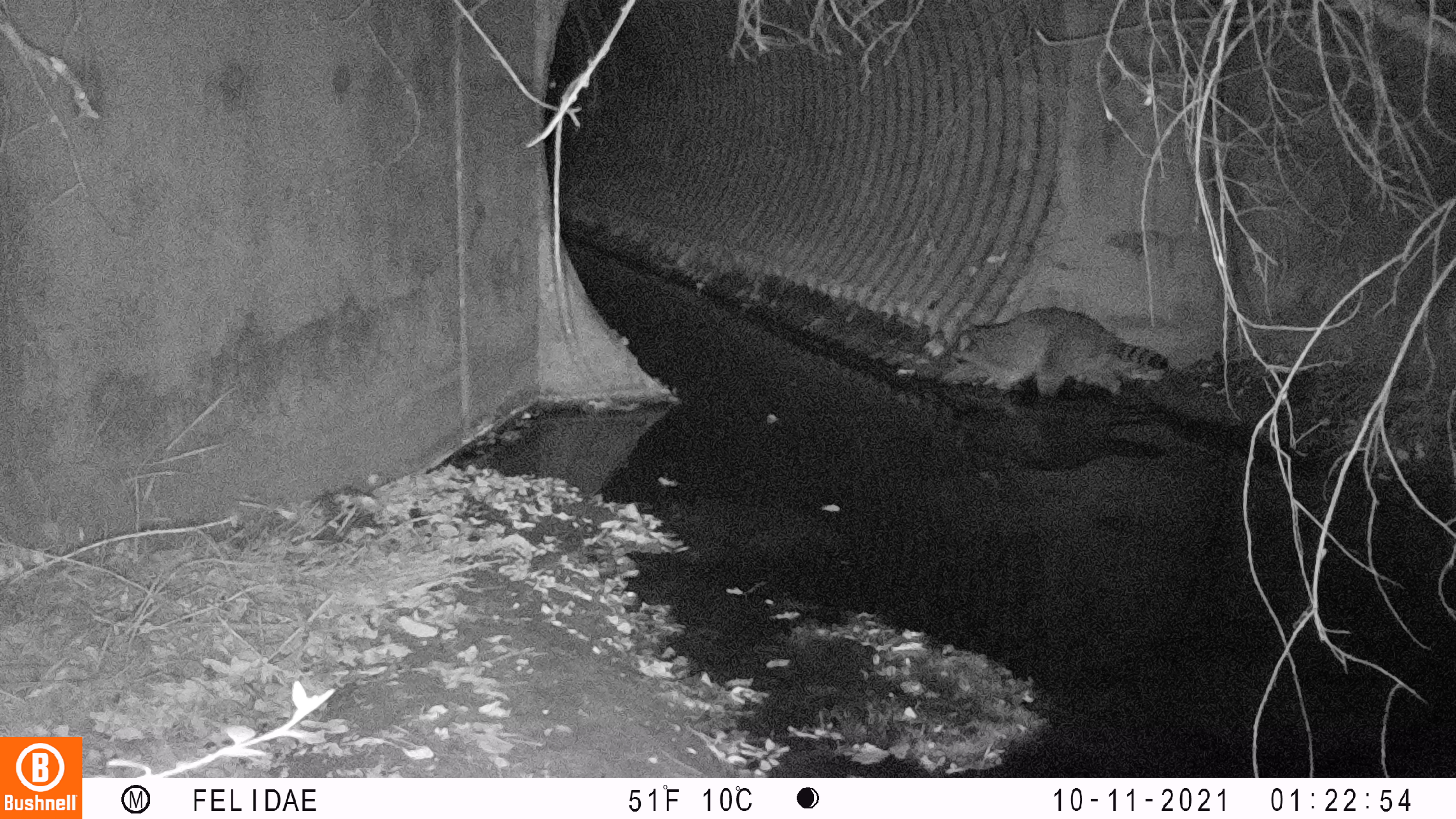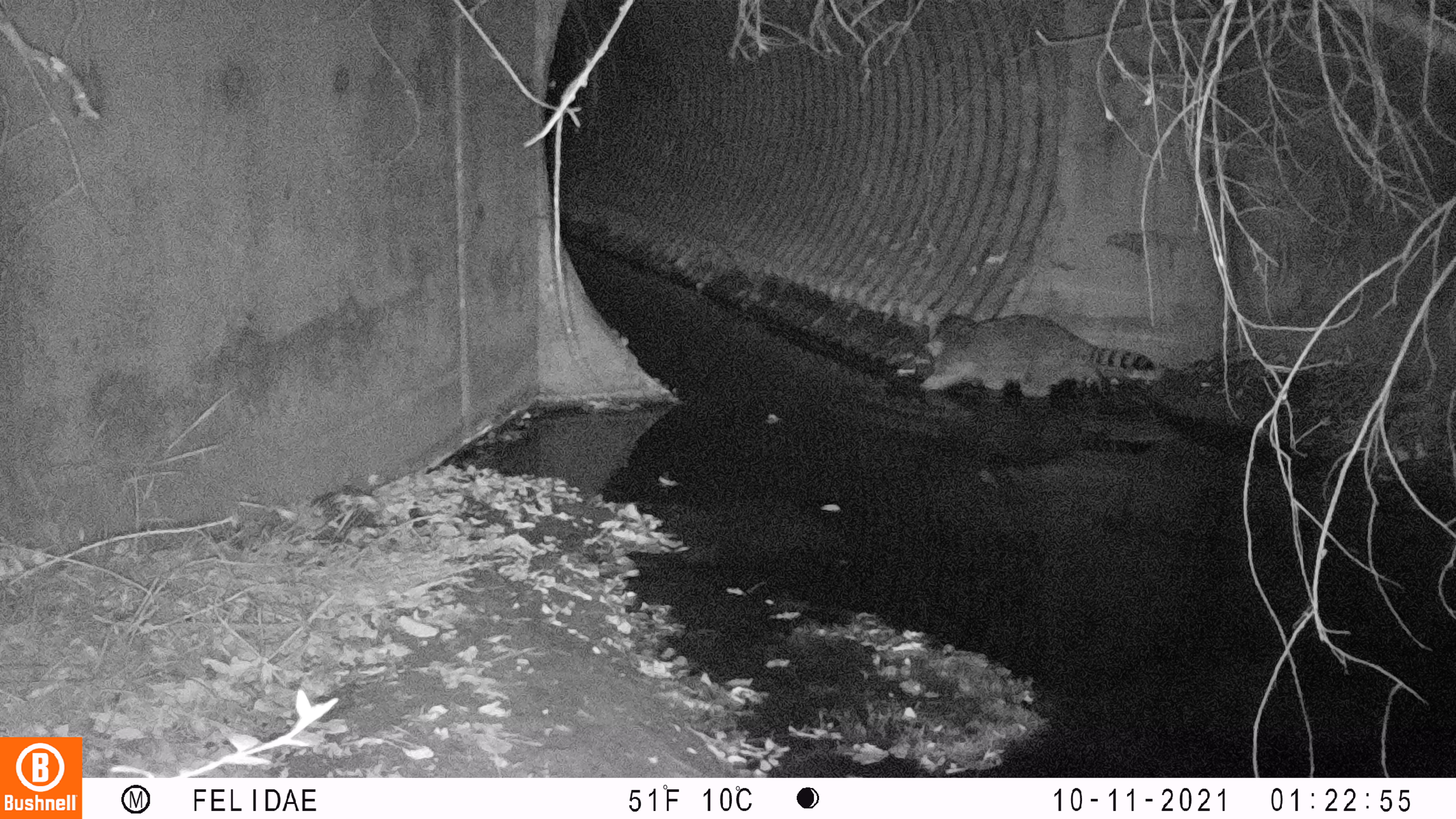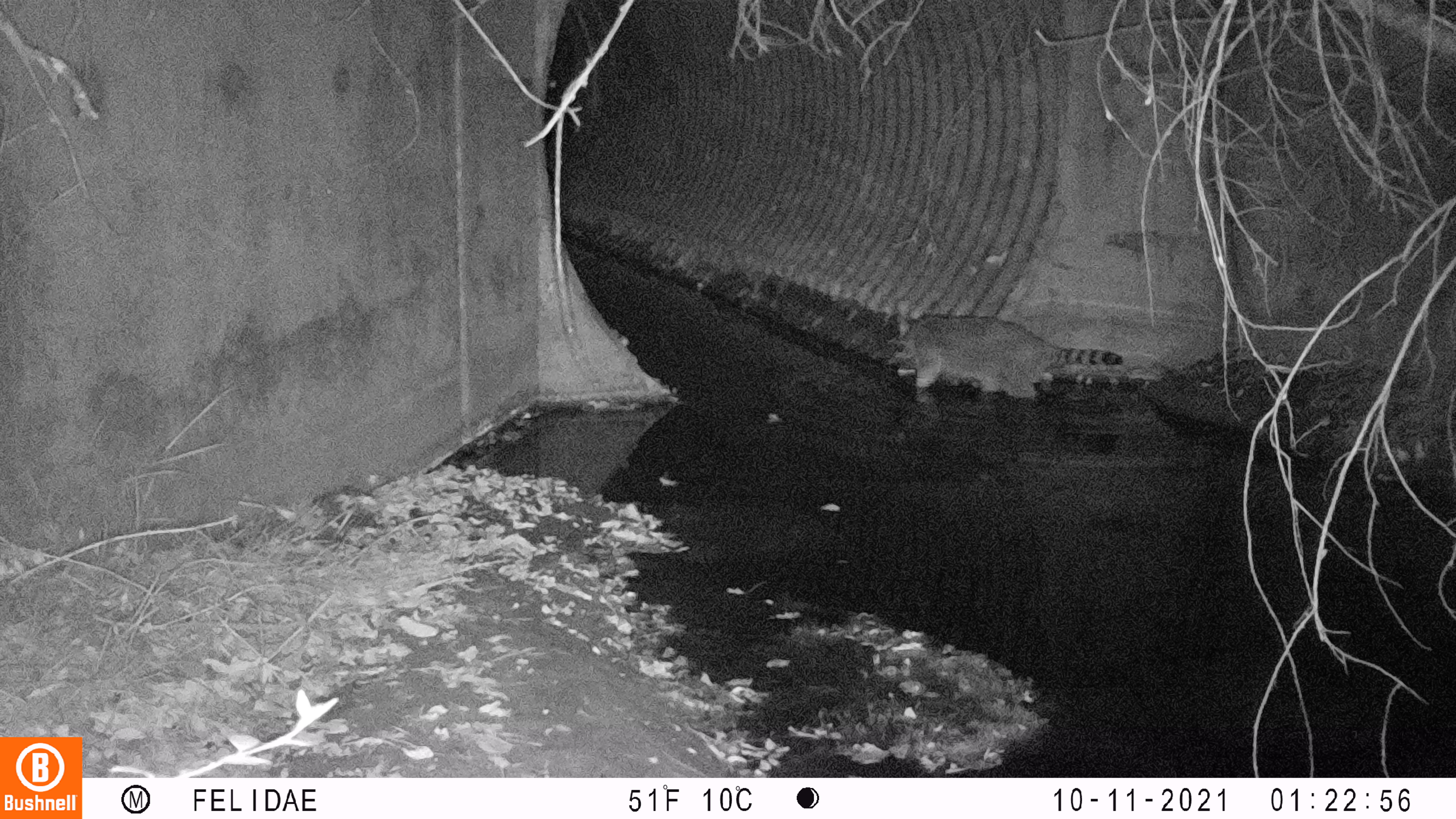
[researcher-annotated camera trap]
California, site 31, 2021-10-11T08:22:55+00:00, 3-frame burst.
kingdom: Animalia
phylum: Chordata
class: Mammalia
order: Carnivora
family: Procyonidae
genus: Procyon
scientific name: Procyon lotor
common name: raccoon